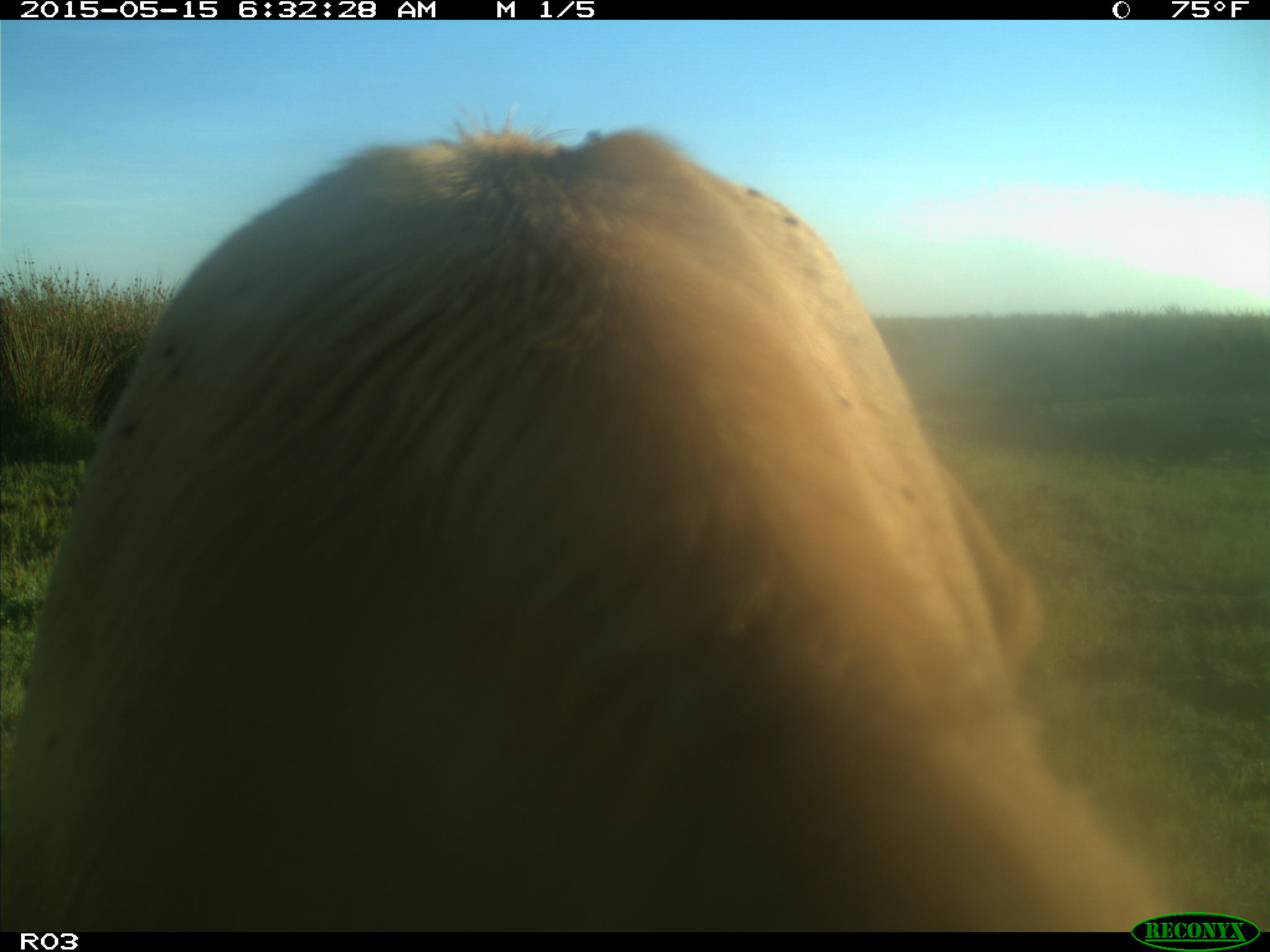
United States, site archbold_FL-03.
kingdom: Animalia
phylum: Chordata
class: Mammalia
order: Artiodactyla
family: Bovidae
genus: Bos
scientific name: Bos taurus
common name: domestic cow